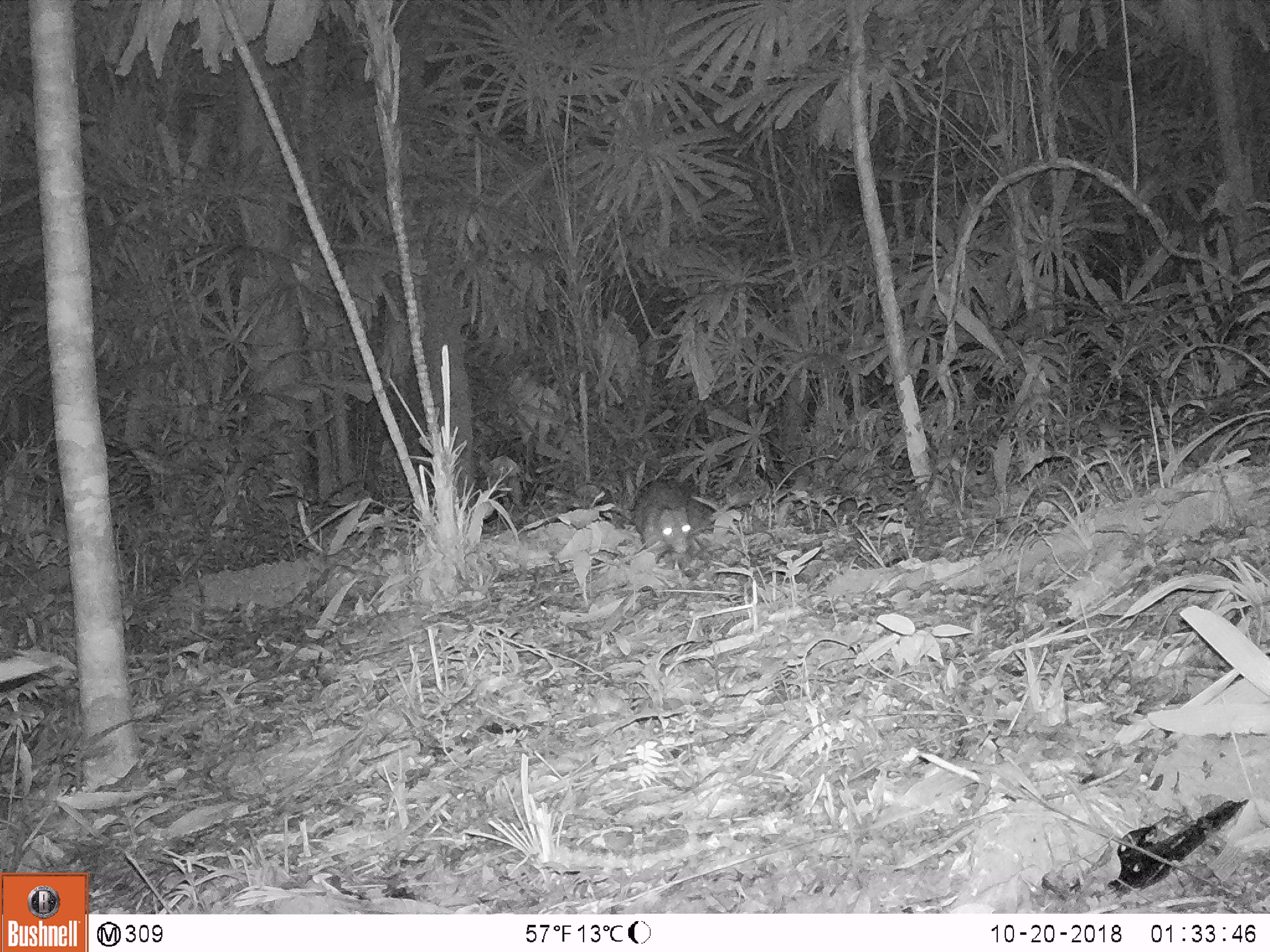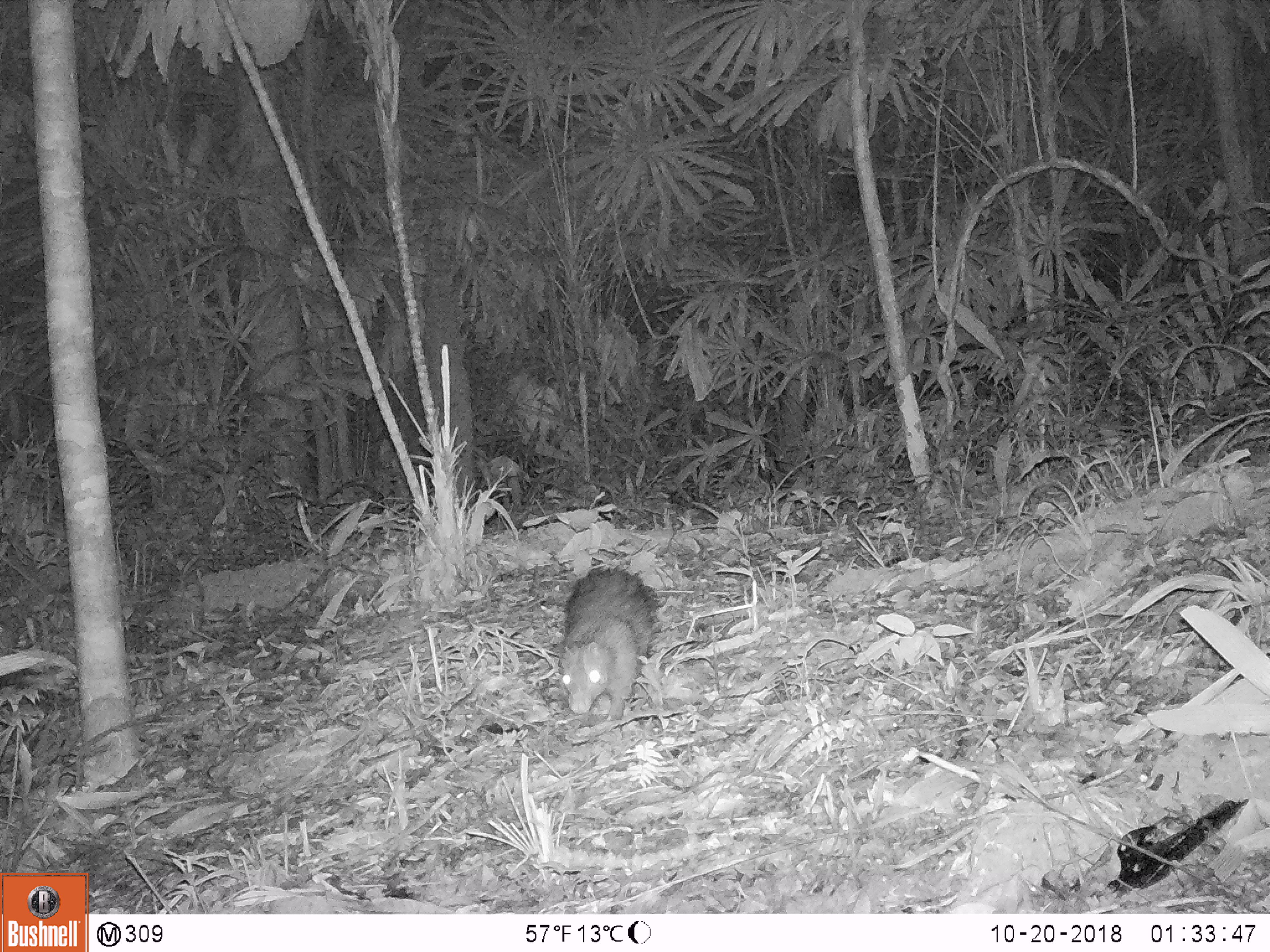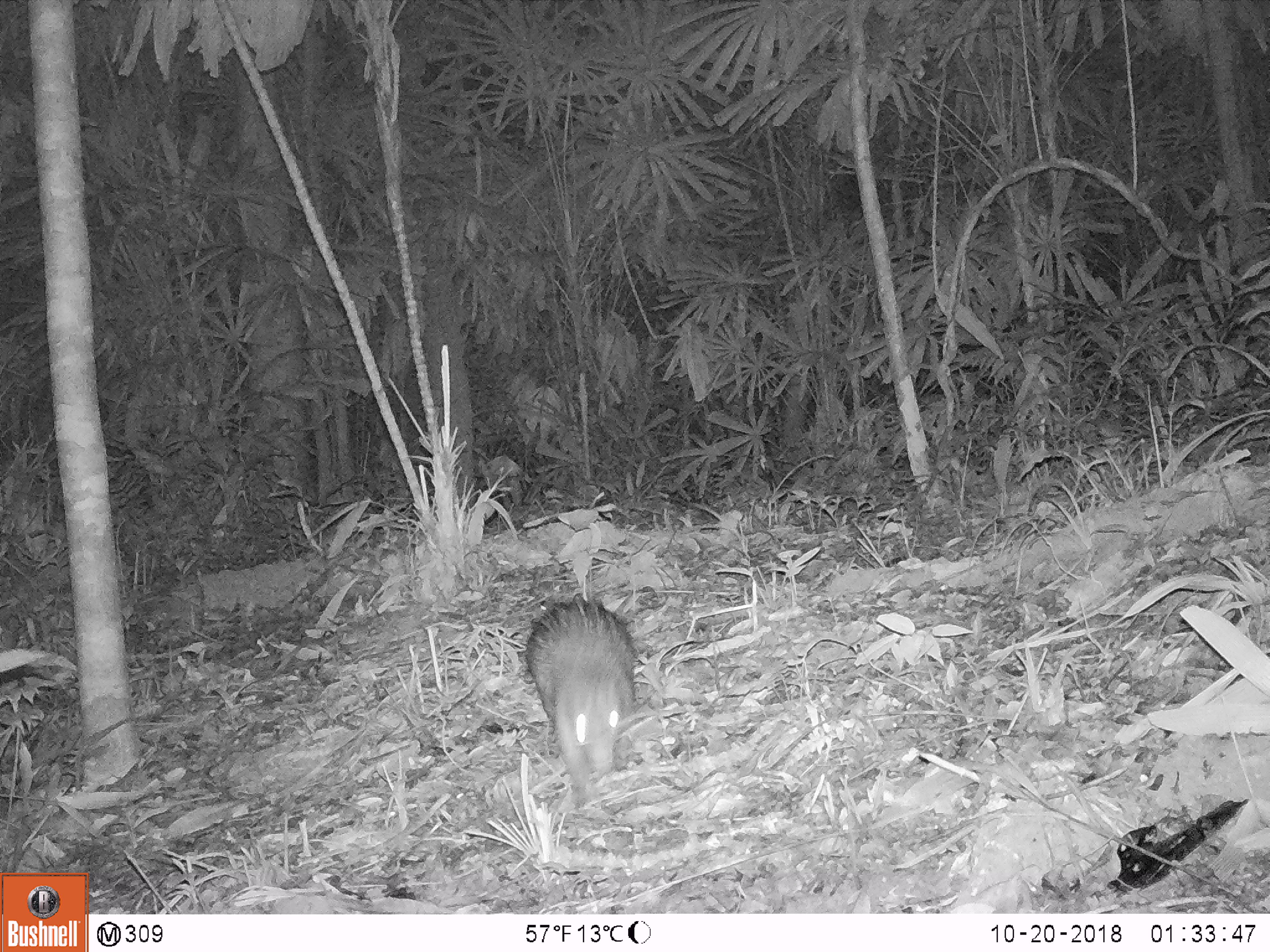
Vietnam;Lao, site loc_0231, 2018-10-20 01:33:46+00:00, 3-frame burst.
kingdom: Animalia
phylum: Chordata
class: Mammalia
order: Rodentia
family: Hystricidae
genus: Atherurus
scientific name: Atherurus macrourus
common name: asiatic brush-tailed porcupine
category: asiatic brush tailed porcupine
Asiatic brush tailed porcupine (asiatic brush-tailed porcupine) (Atherurus macrourus). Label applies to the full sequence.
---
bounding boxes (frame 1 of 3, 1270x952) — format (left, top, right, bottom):
asiatic brush tailed porcupine: (629, 475, 703, 558)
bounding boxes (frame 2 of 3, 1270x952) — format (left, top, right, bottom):
asiatic brush tailed porcupine: (558, 564, 659, 720)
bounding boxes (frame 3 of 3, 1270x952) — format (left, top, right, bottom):
asiatic brush tailed porcupine: (524, 592, 639, 805)